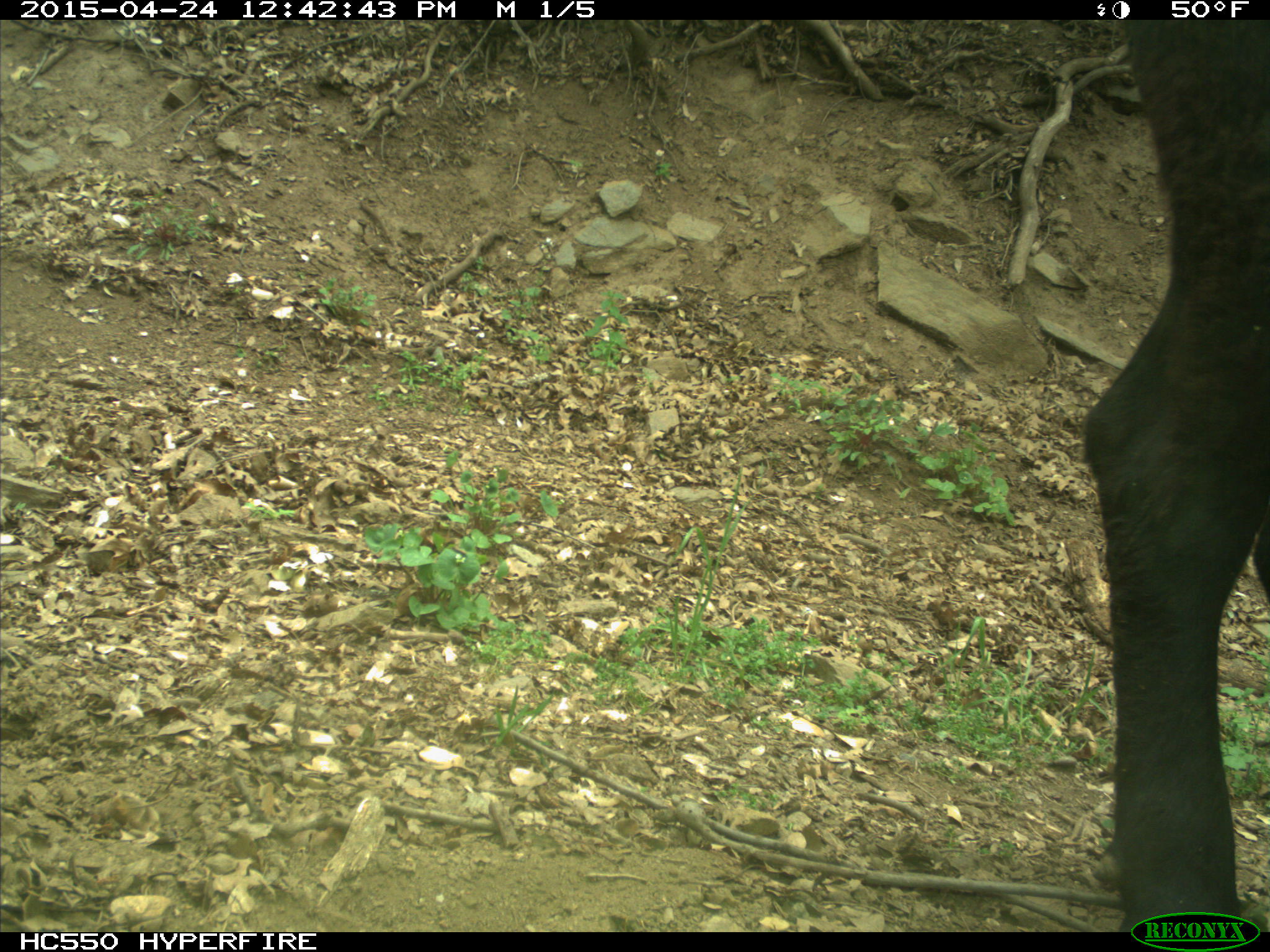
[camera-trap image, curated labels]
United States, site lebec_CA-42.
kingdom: Animalia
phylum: Chordata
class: Mammalia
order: Artiodactyla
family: Bovidae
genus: Bos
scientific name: Bos taurus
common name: domestic cow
Bos taurus (domestic cow).